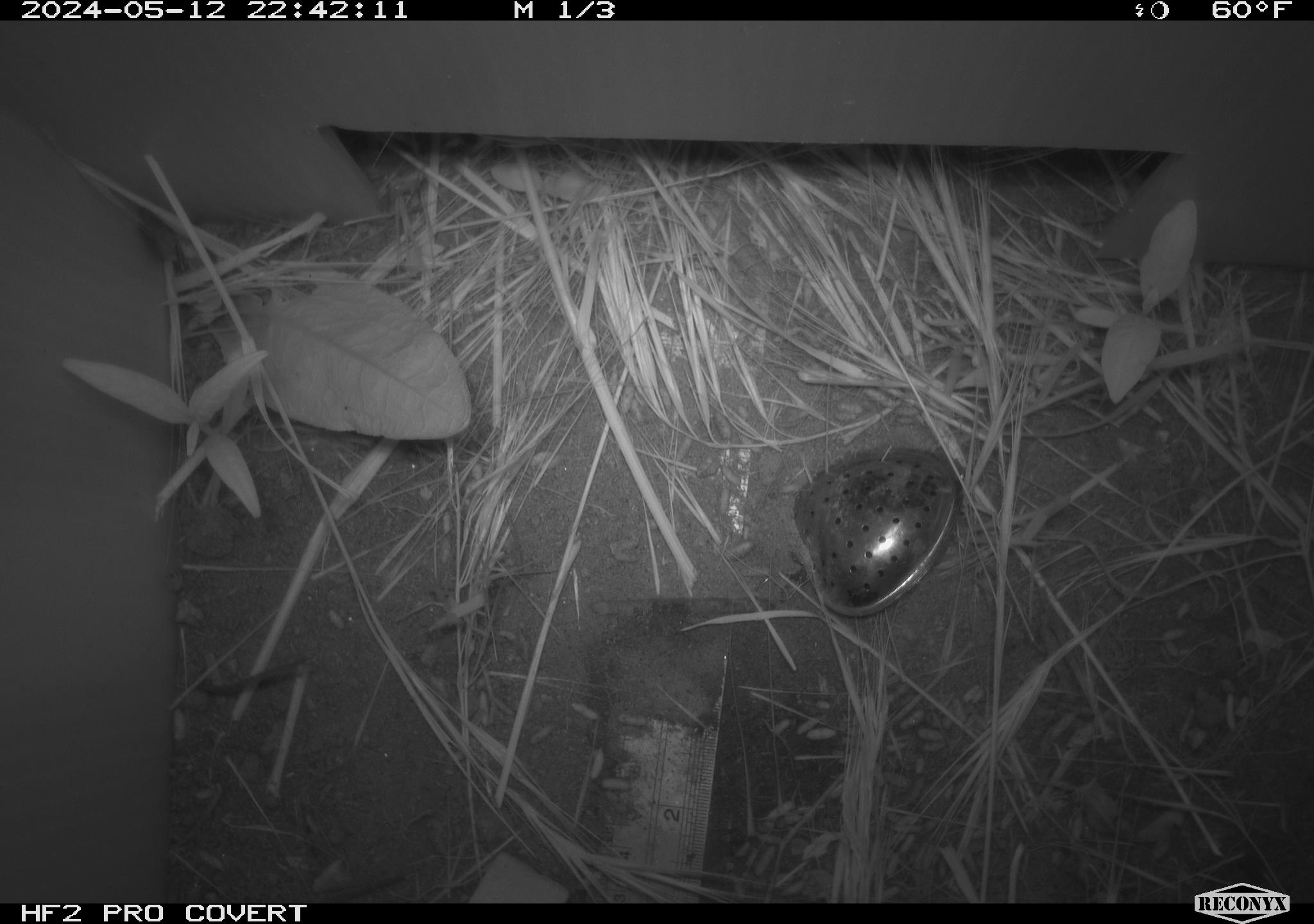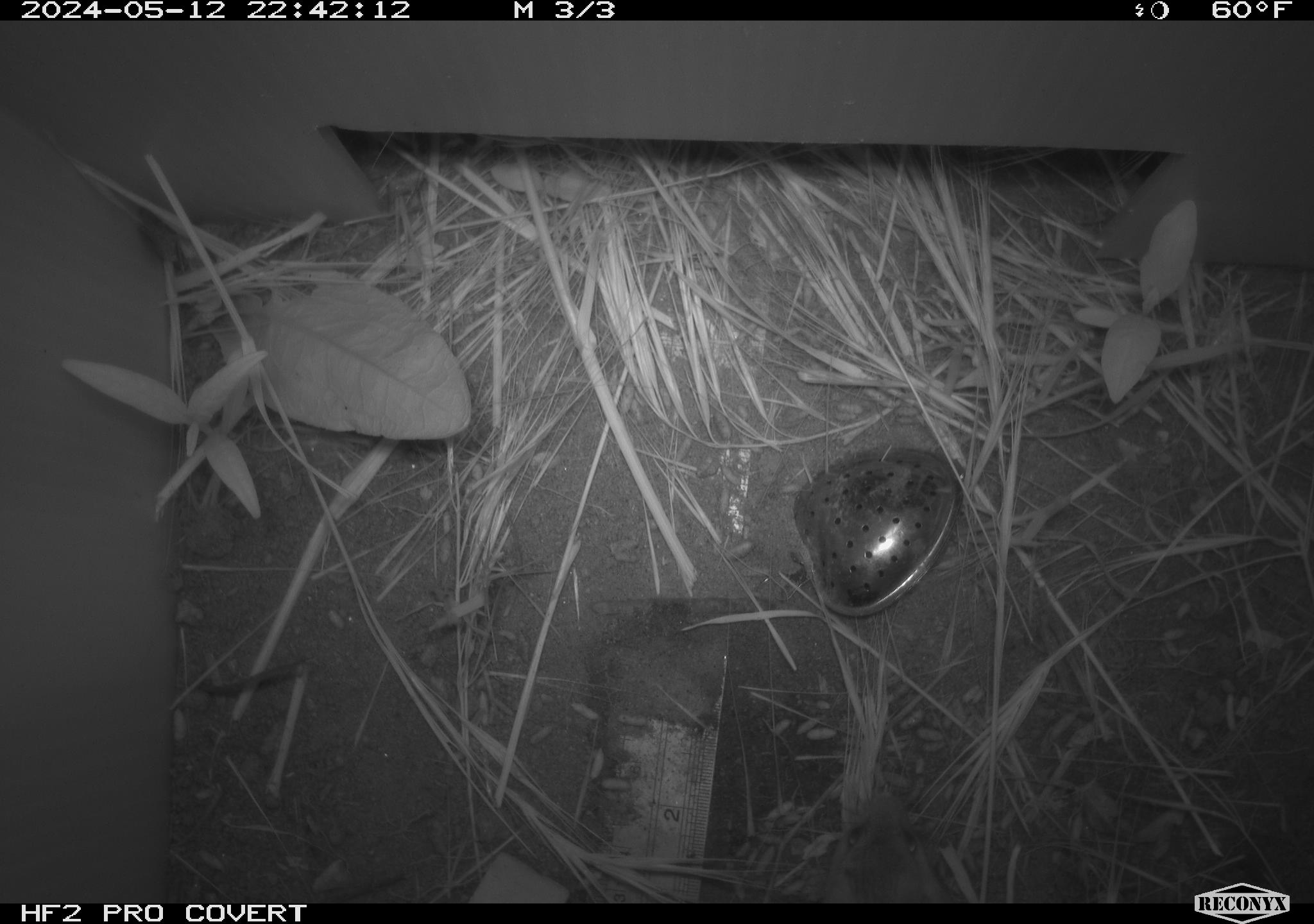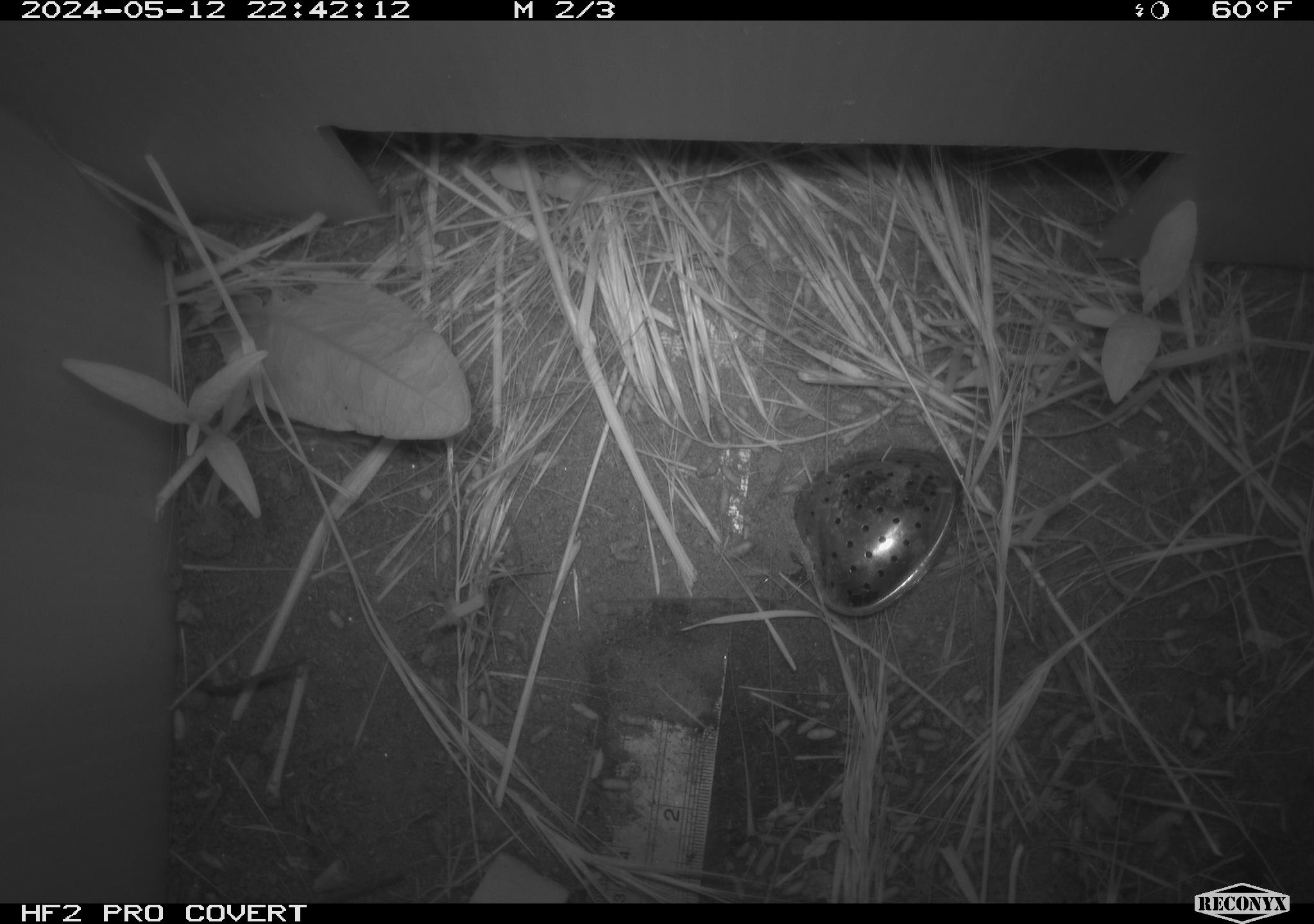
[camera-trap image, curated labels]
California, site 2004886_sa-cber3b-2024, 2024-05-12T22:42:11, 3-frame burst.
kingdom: Animalia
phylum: Chordata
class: Mammalia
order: Rodentia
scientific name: Rodentia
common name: mouse species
Mouse species (Rodentia).